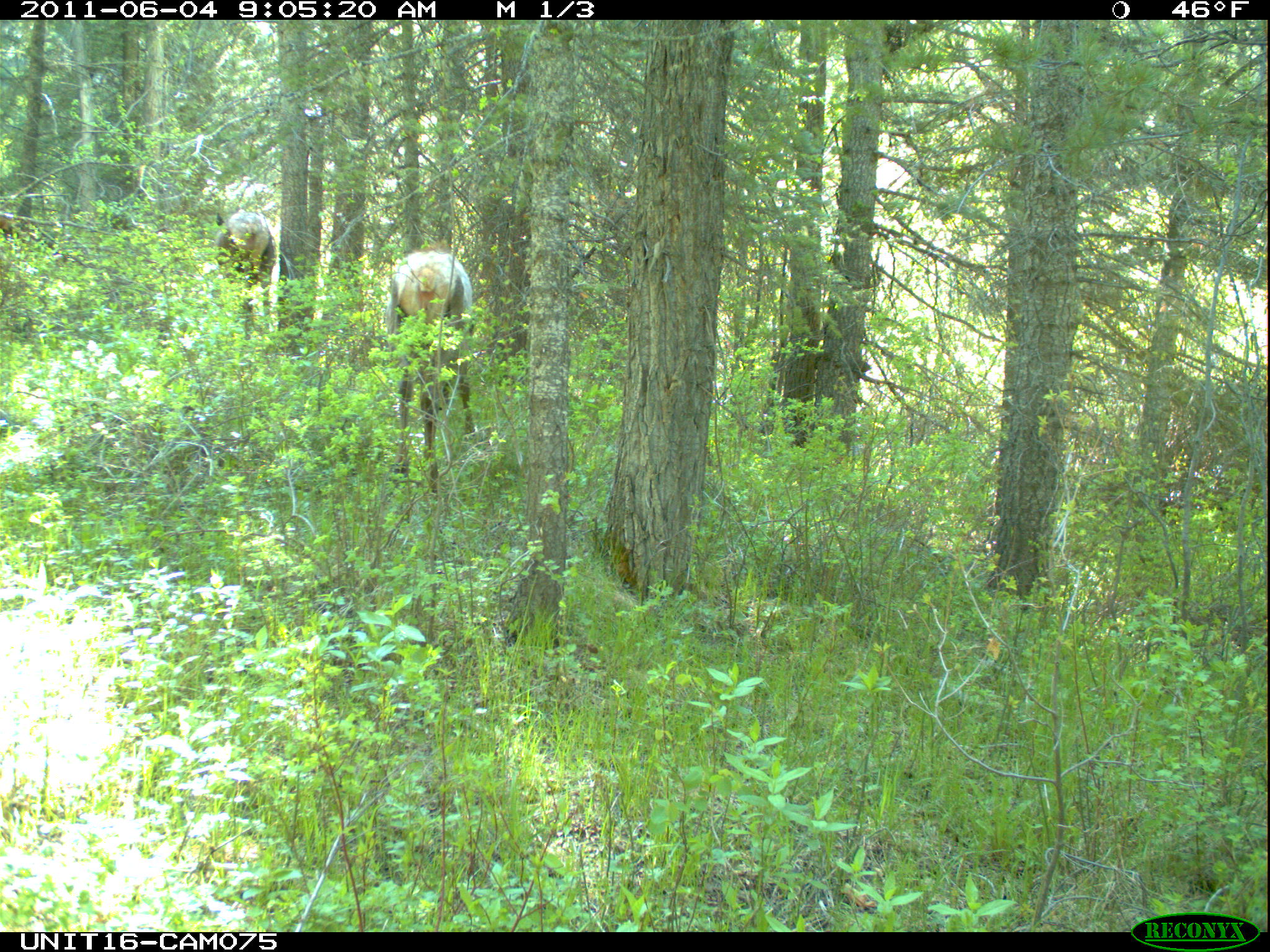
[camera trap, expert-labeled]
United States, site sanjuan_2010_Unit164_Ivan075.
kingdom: Animalia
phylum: Chordata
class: Mammalia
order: Artiodactyla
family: Cervidae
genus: Cervus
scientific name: Cervus elaphus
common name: red deer